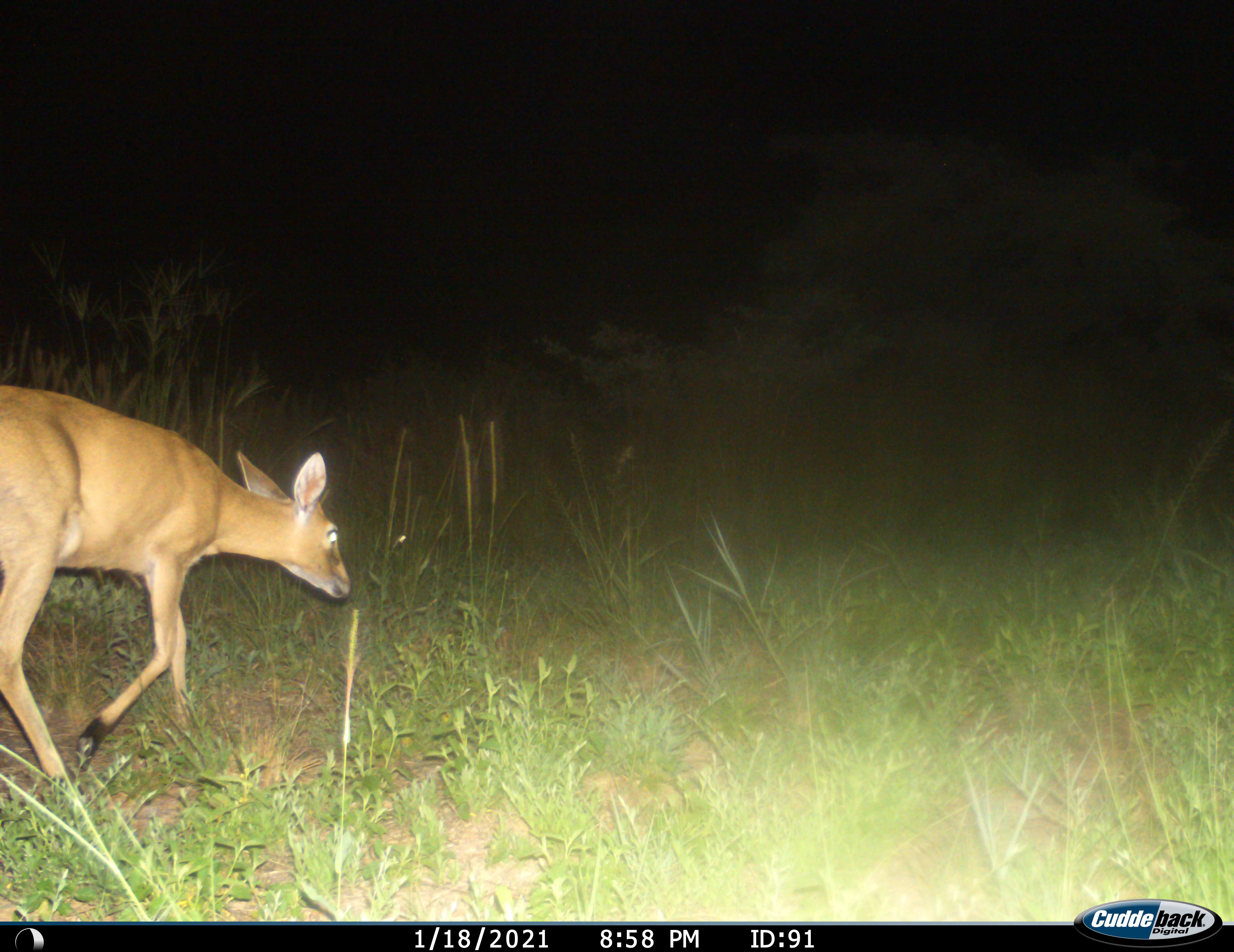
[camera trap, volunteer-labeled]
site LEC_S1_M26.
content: unidentified animal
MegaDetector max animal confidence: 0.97